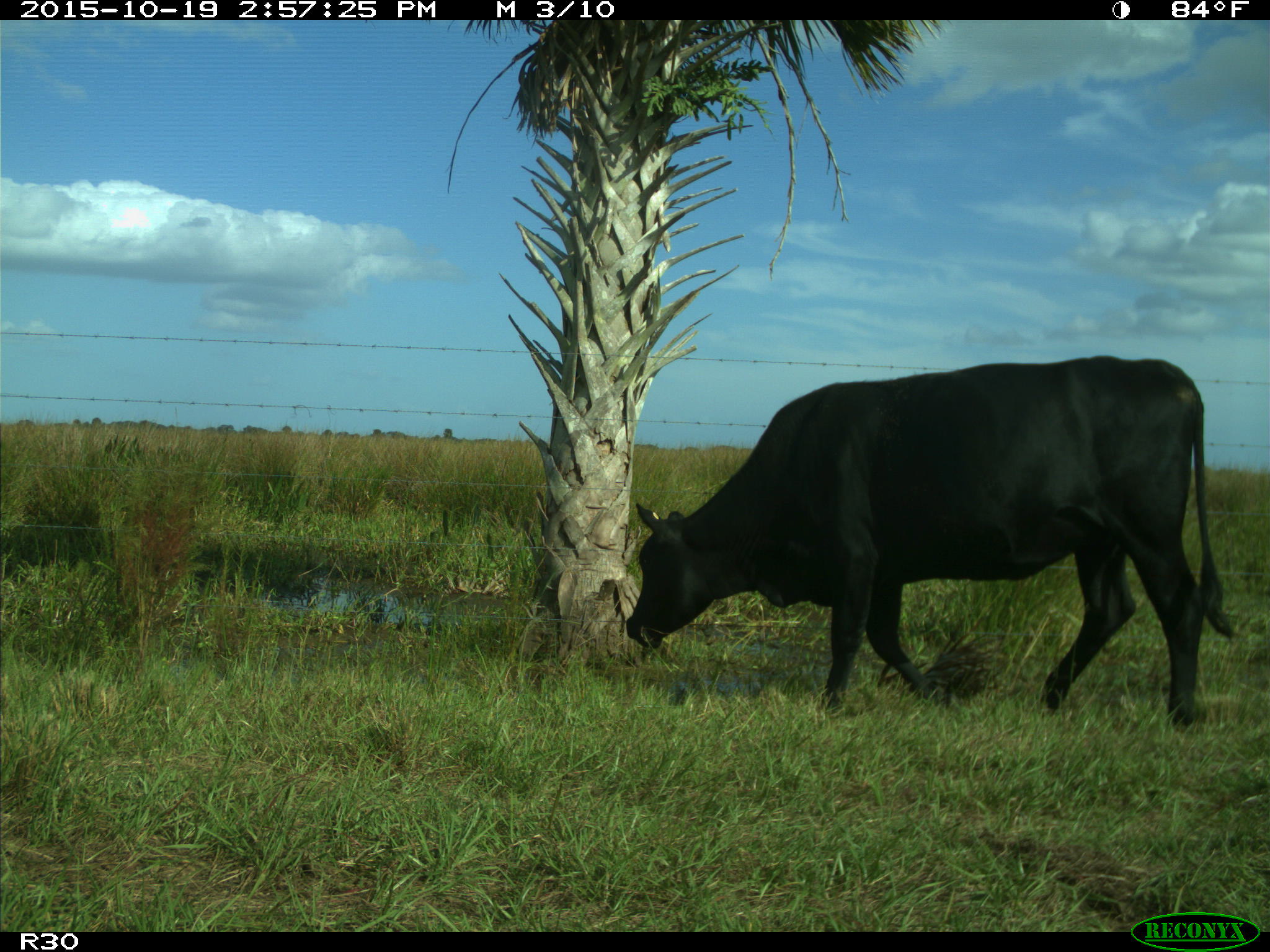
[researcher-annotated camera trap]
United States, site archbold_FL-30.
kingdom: Animalia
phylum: Chordata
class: Mammalia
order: Artiodactyla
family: Bovidae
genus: Bos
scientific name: Bos taurus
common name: domestic cow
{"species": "Bos taurus (domestic cow)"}